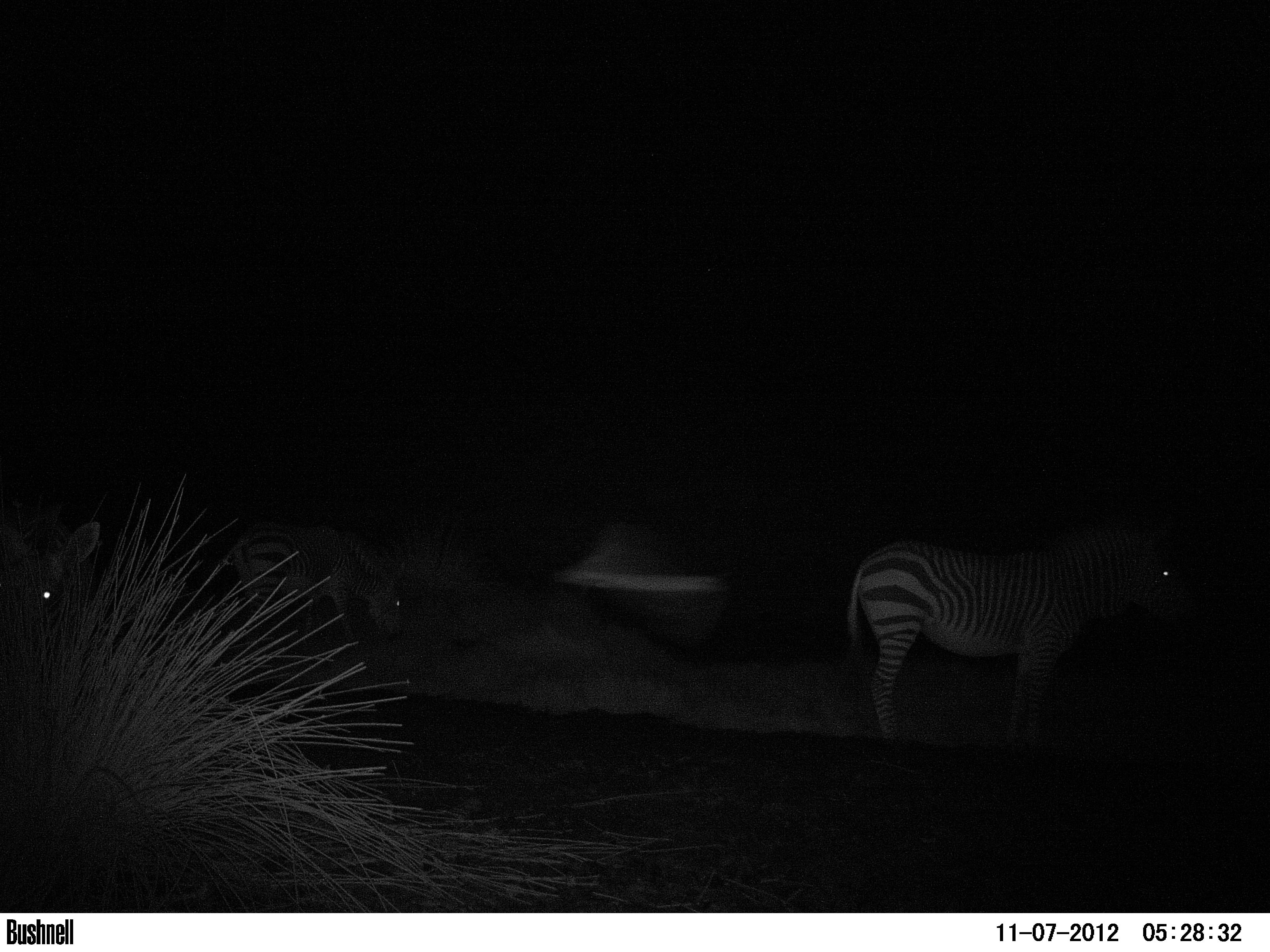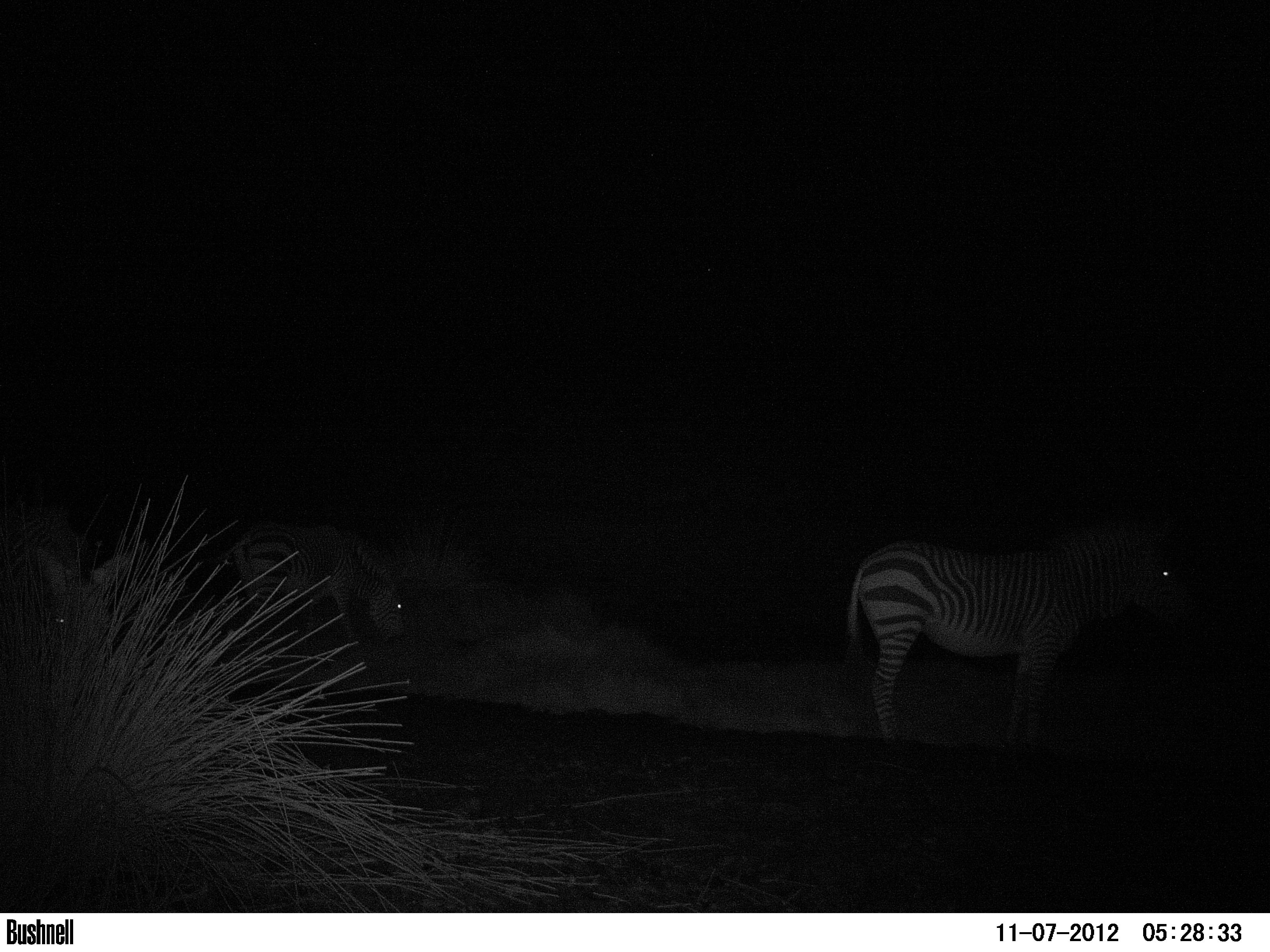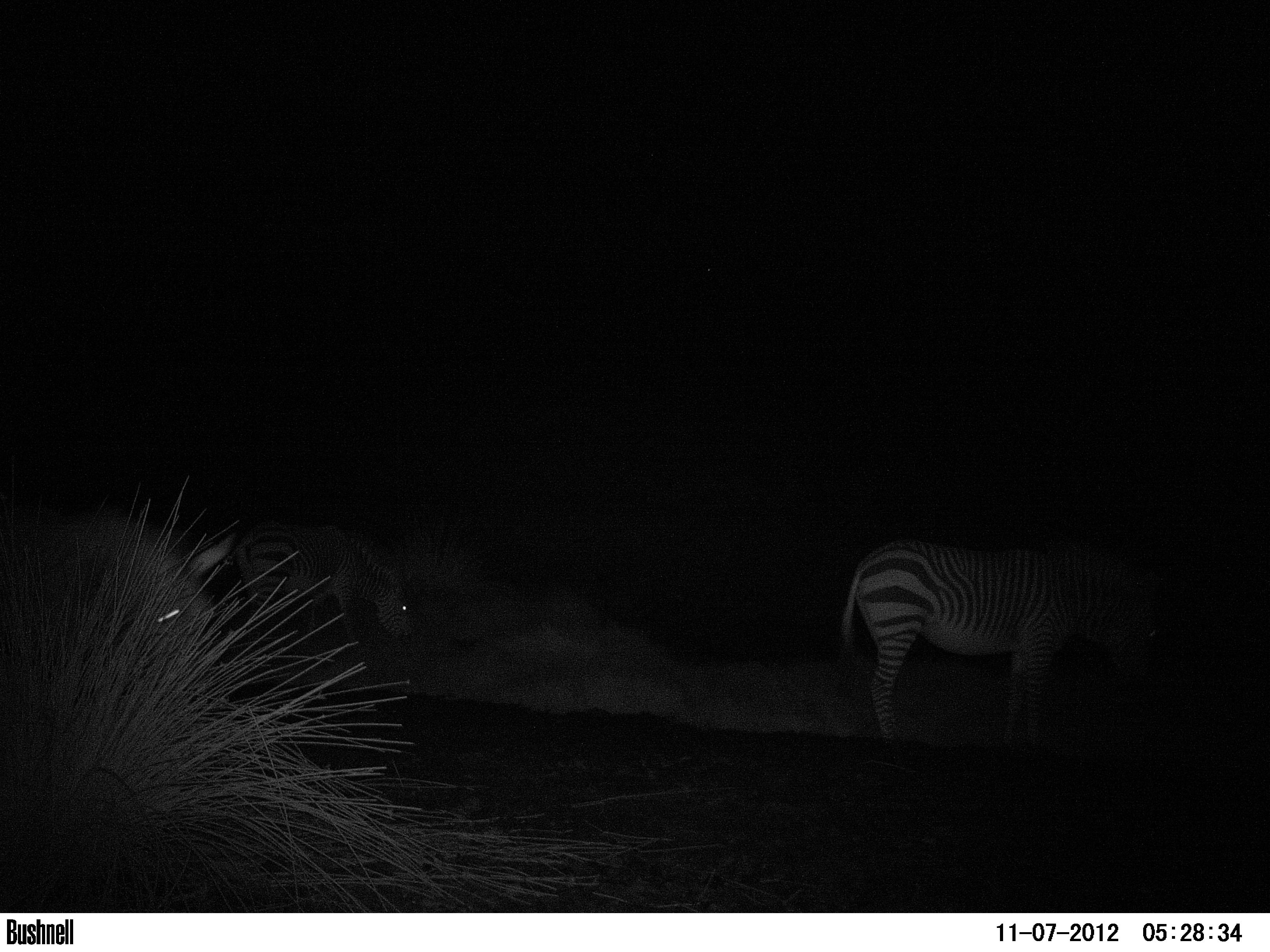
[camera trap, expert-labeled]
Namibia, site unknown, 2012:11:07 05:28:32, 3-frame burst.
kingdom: Animalia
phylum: Chordata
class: Mammalia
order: Perissodactyla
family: Equidae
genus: Equus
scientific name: Equus zebra hartmannae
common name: hartmann's mountain zebra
Equus zebra hartmannae (hartmann's mountain zebra).